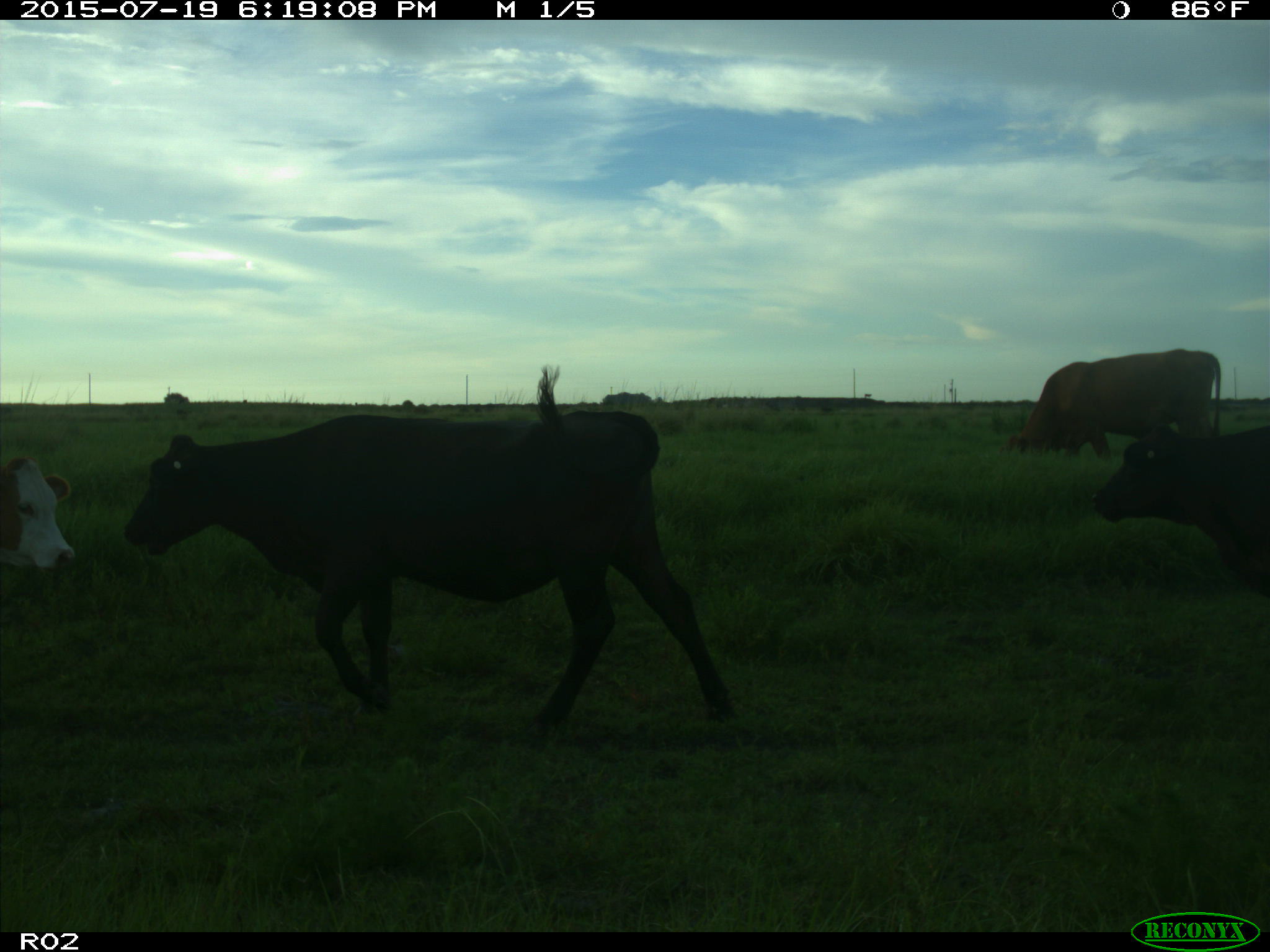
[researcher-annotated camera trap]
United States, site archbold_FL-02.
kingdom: Animalia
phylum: Chordata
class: Mammalia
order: Artiodactyla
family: Bovidae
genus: Bos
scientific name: Bos taurus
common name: domestic cow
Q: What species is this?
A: Bos taurus (domestic cow).